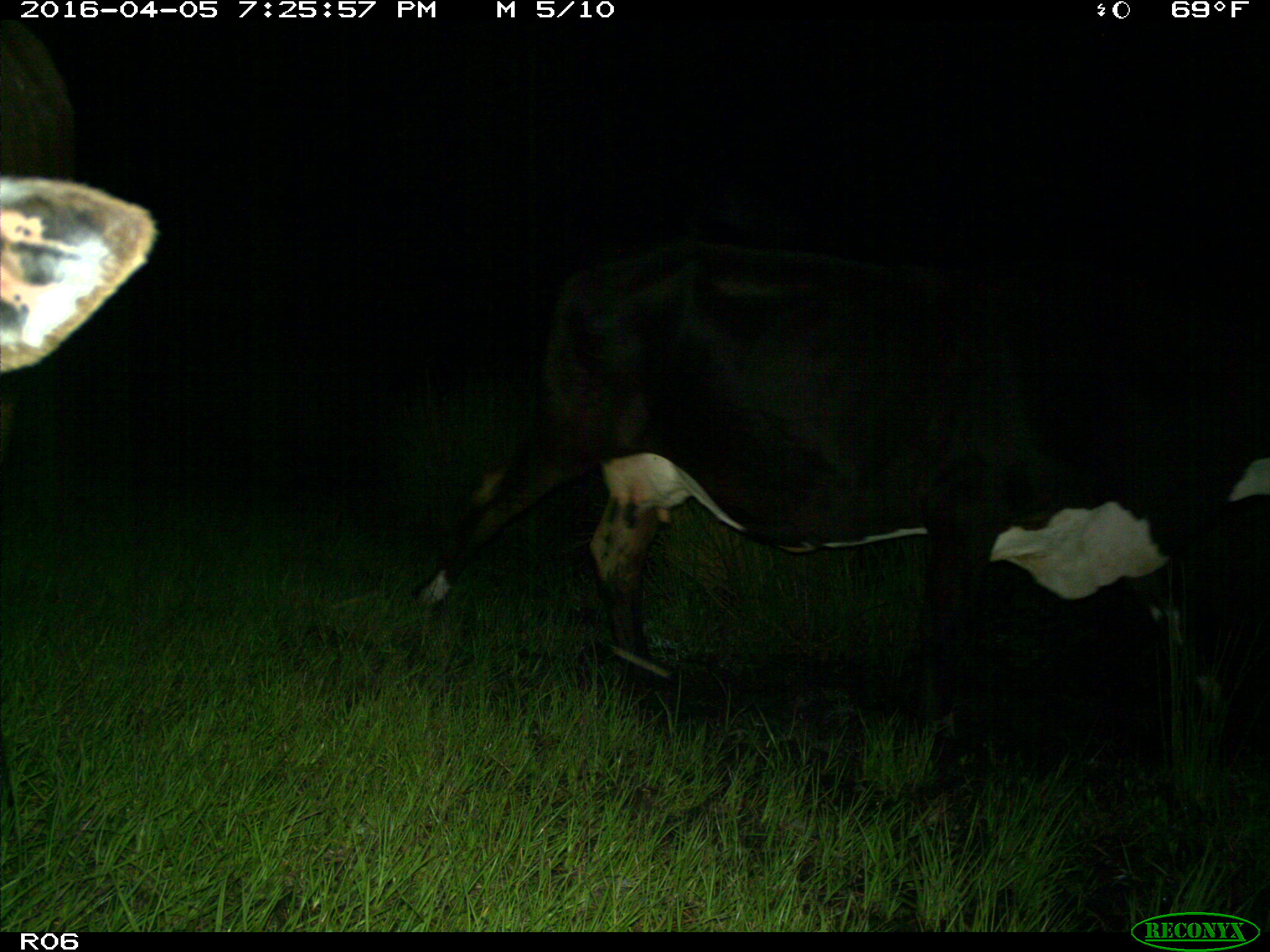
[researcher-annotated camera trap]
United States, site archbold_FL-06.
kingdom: Animalia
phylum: Chordata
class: Mammalia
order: Artiodactyla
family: Bovidae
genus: Bos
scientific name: Bos taurus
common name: domestic cow